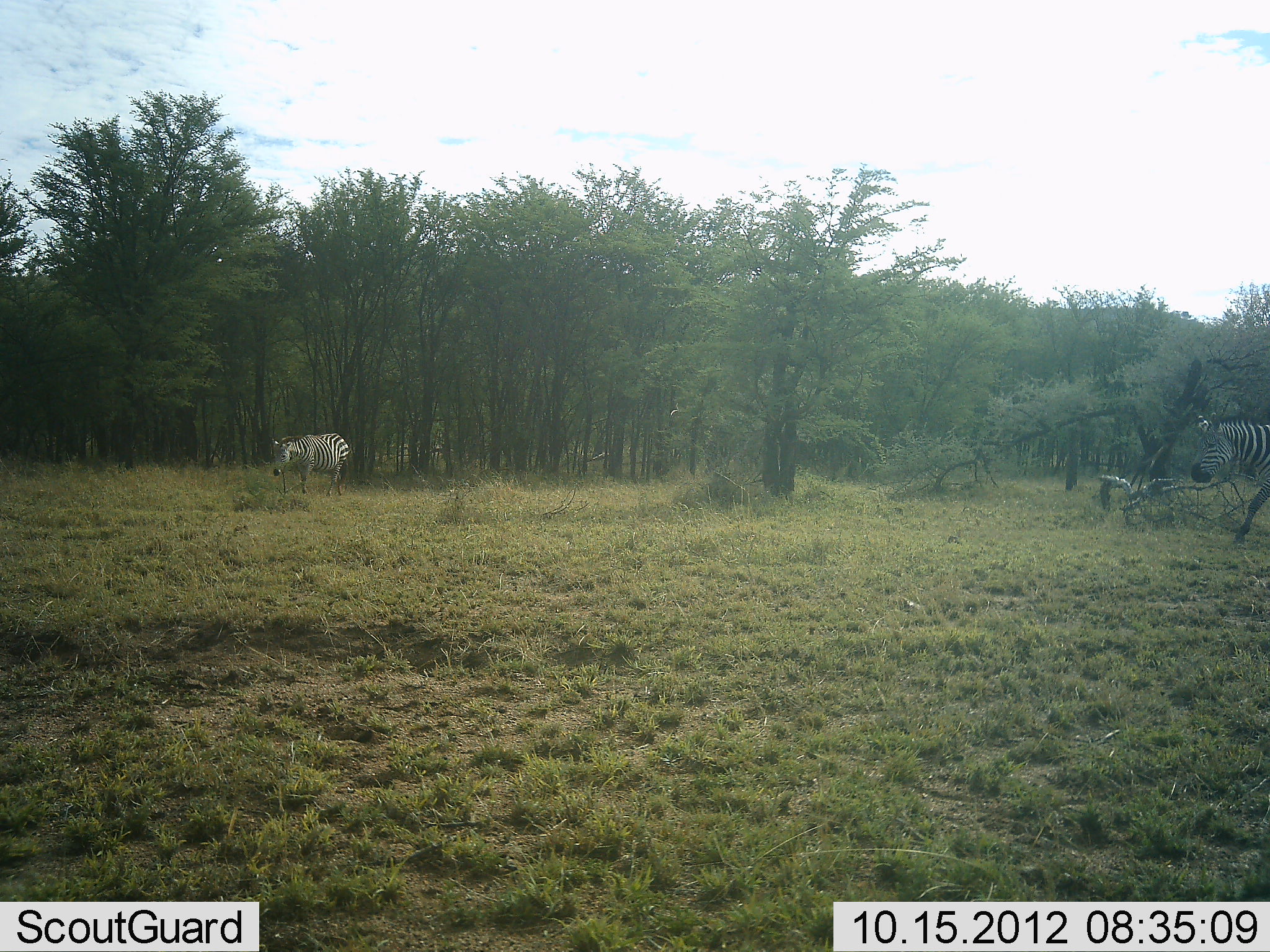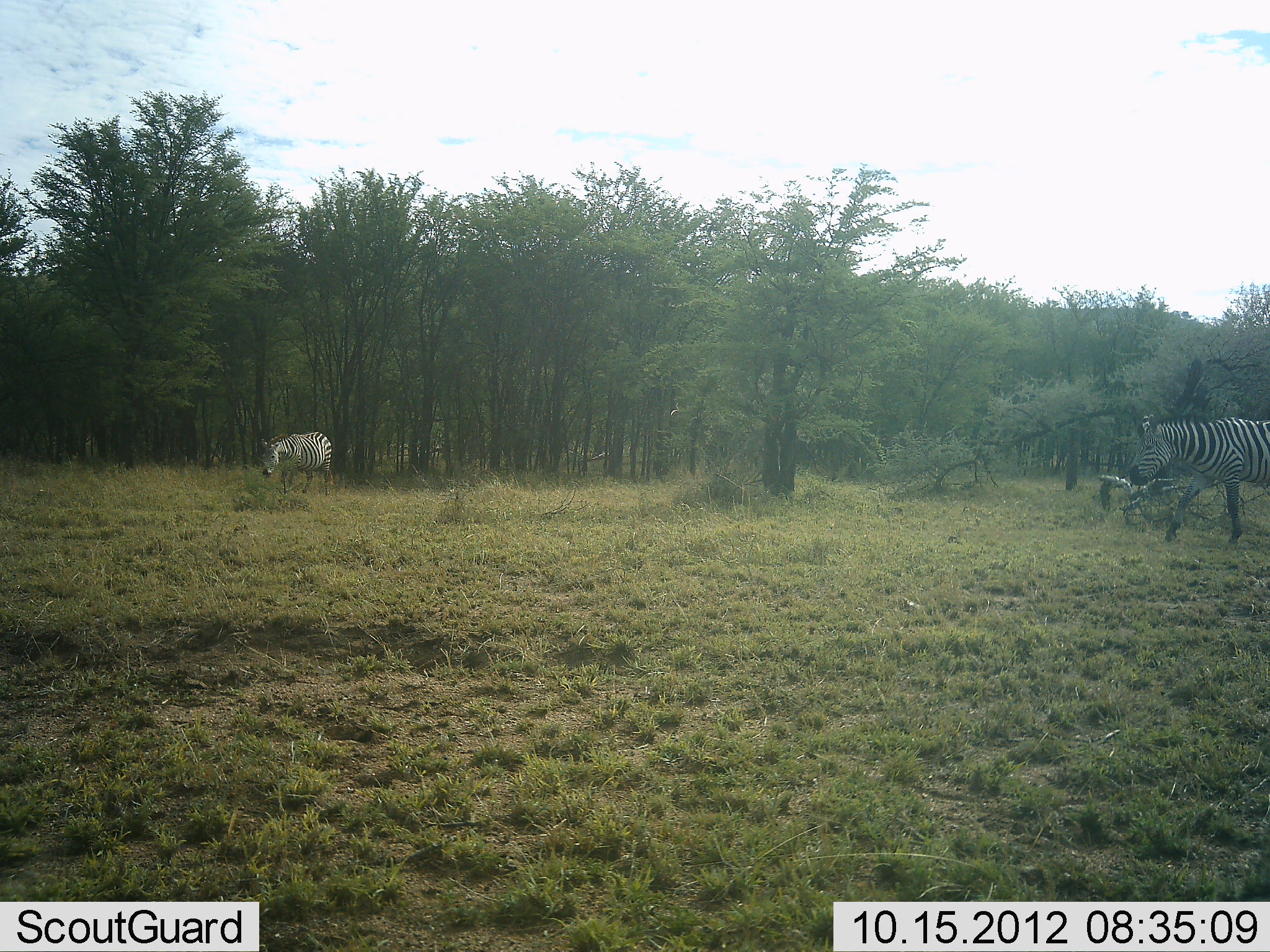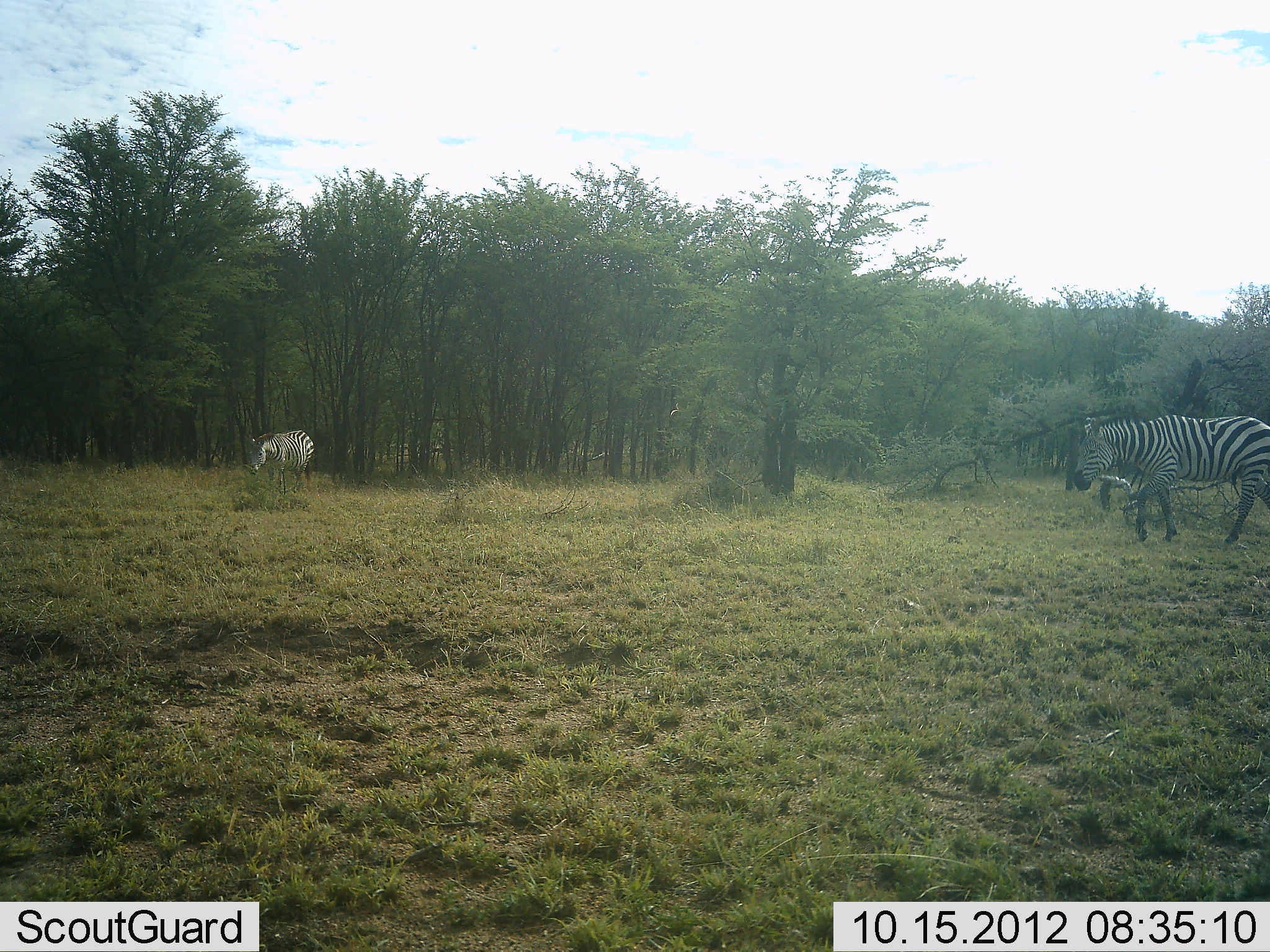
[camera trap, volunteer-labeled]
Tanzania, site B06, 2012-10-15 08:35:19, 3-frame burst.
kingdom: Animalia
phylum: Chordata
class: Mammalia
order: Perissodactyla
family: Equidae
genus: Equus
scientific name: Equus quagga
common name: plains zebra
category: zebra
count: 2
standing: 10%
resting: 0%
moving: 80%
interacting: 0%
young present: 0%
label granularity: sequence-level